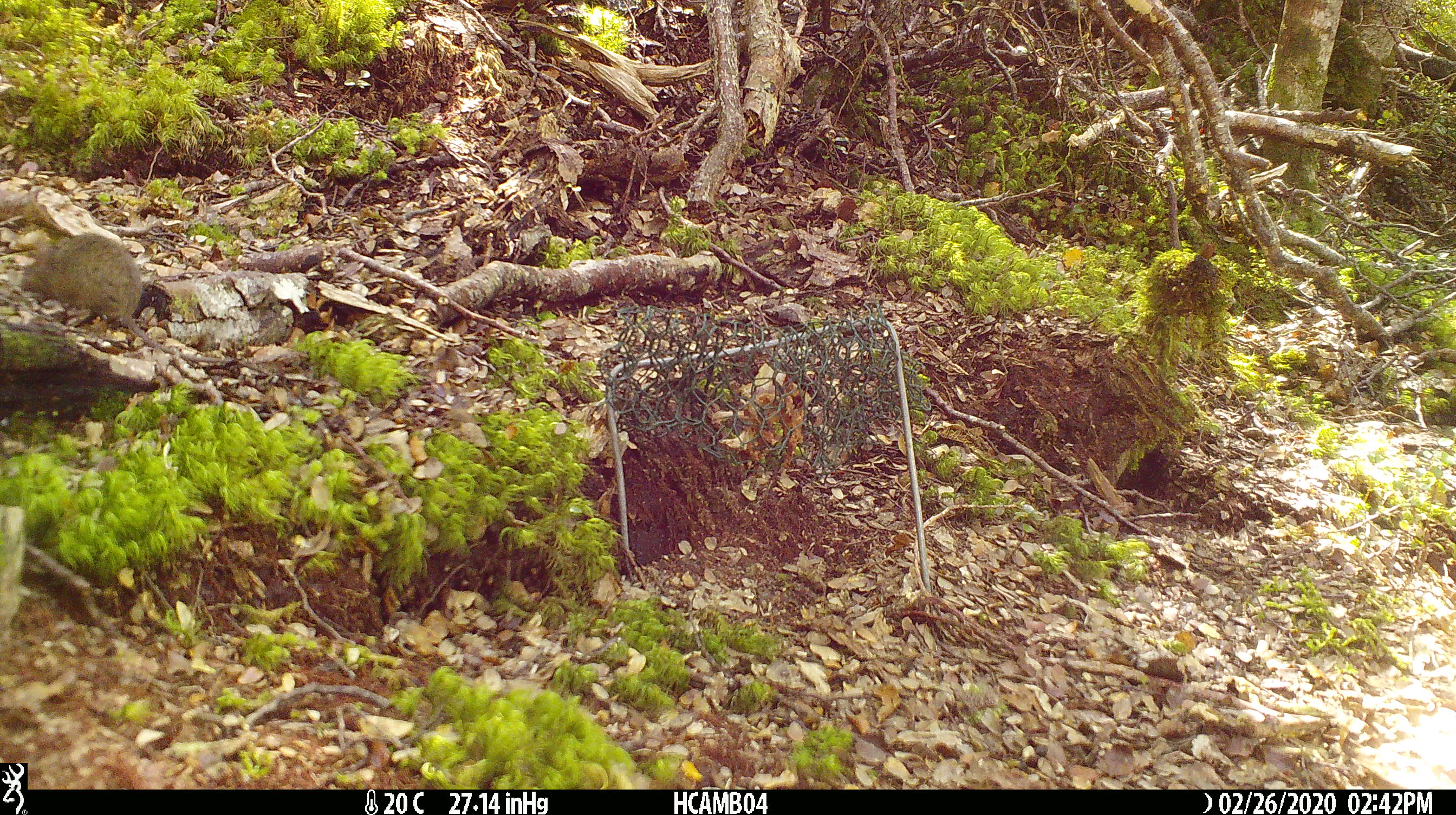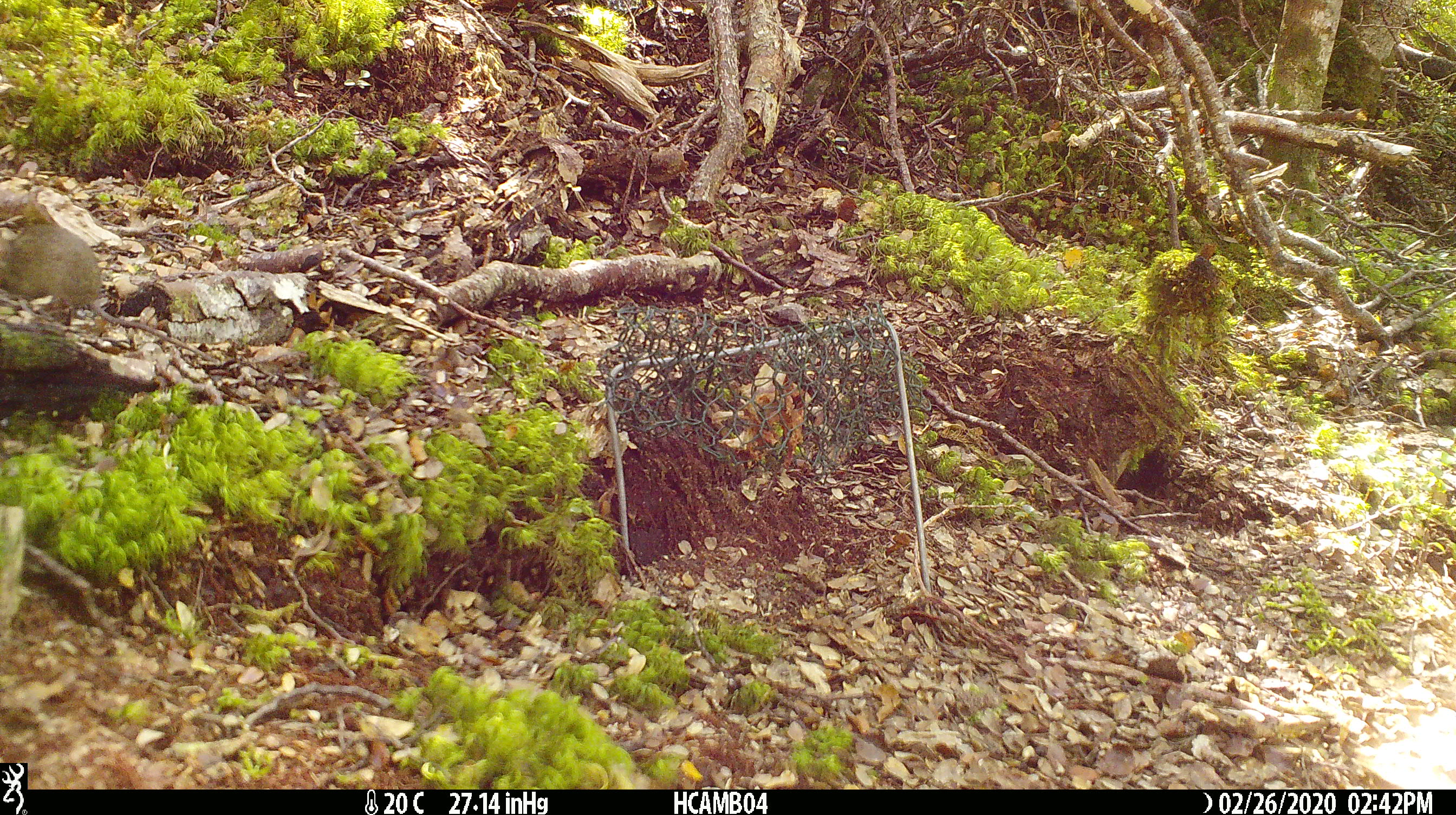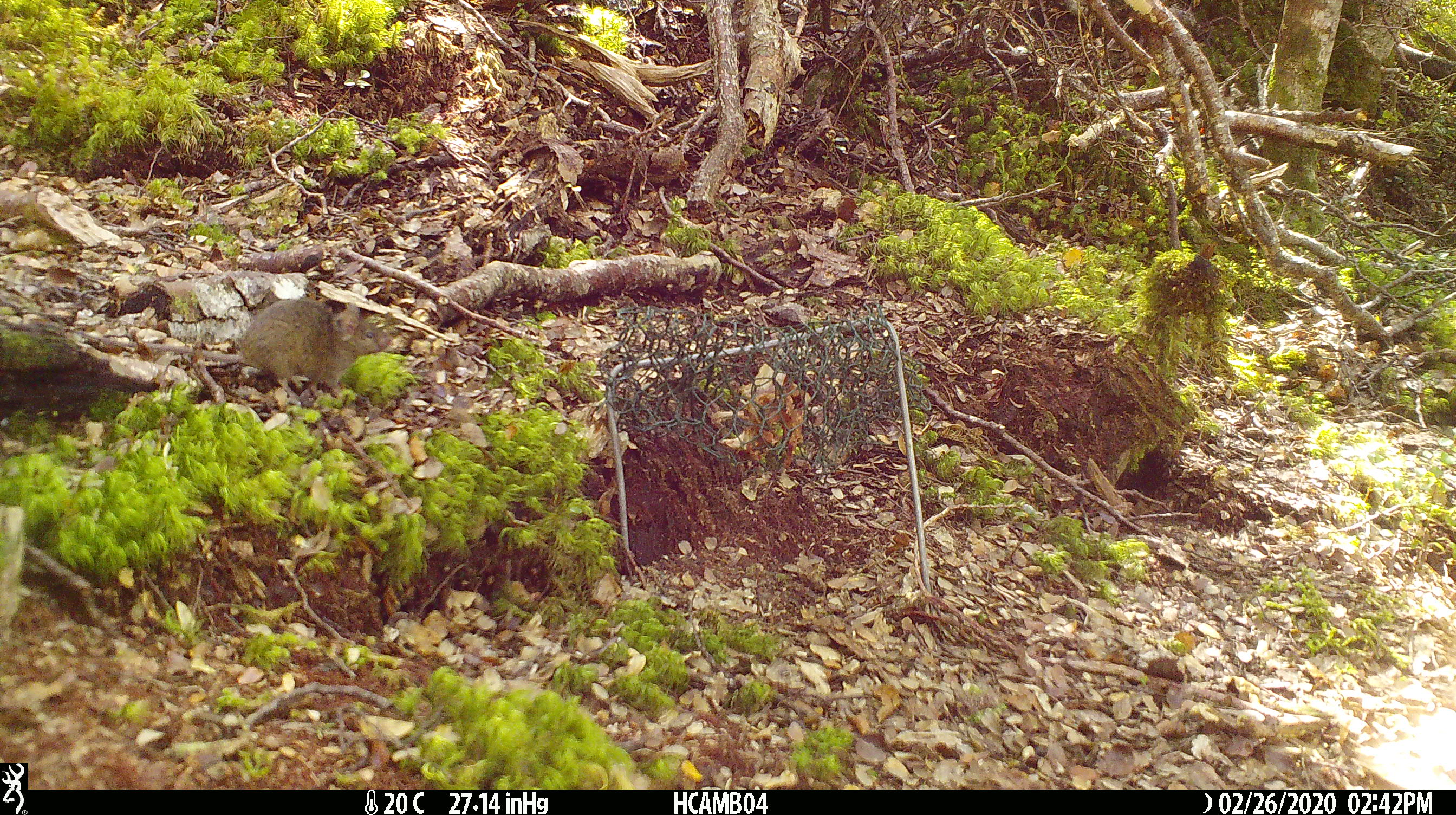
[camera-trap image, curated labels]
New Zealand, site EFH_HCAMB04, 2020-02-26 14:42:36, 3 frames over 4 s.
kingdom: Animalia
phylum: Chordata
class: Mammalia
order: Rodentia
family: Muridae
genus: Mus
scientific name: Mus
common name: mouse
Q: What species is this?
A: Mouse (Mus).